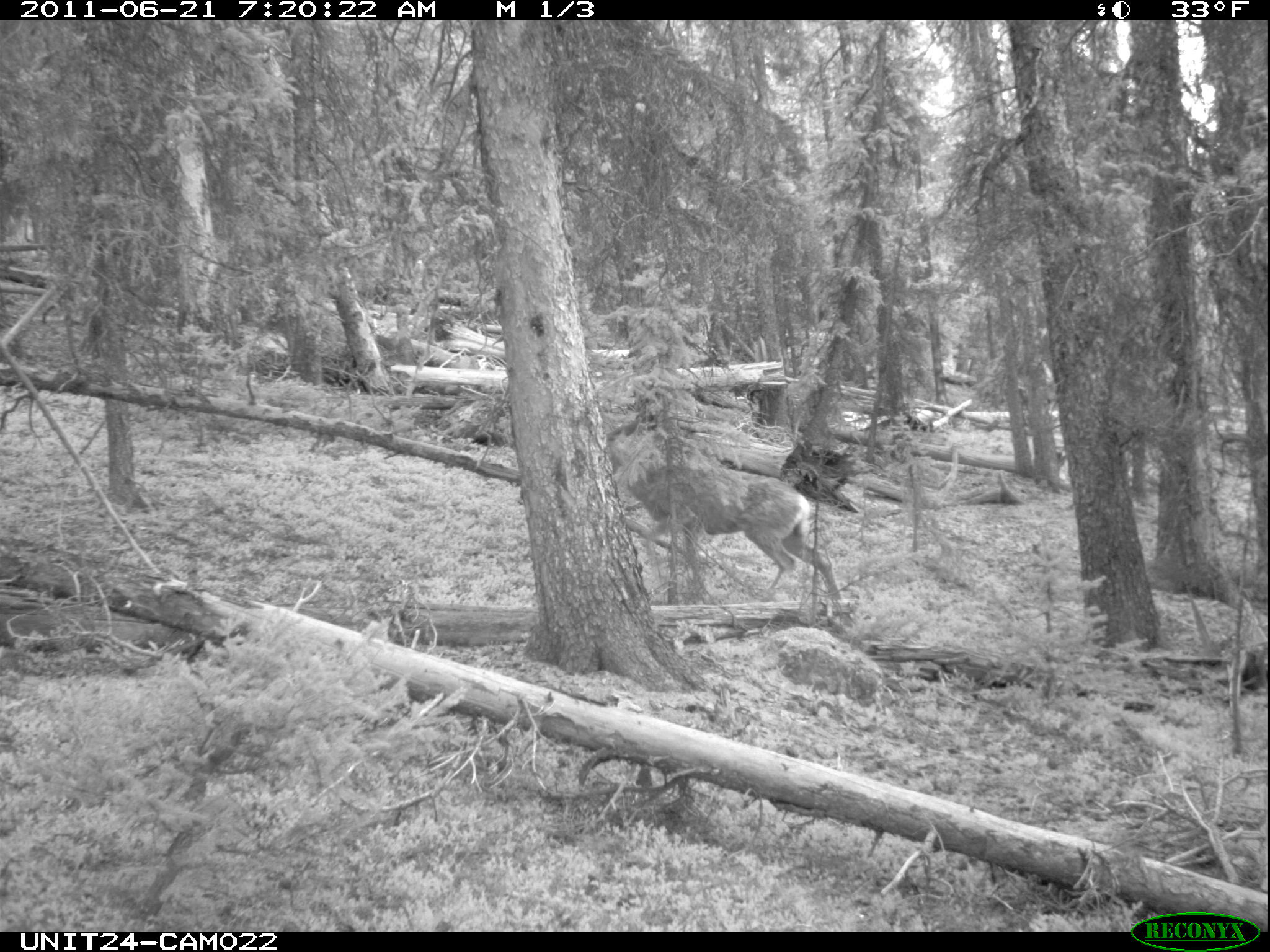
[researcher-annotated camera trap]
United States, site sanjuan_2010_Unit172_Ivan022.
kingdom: Animalia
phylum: Chordata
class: Mammalia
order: Artiodactyla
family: Cervidae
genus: Odocoileus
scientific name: Odocoileus hemionus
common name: mule deer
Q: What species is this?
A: Odocoileus hemionus (mule deer).